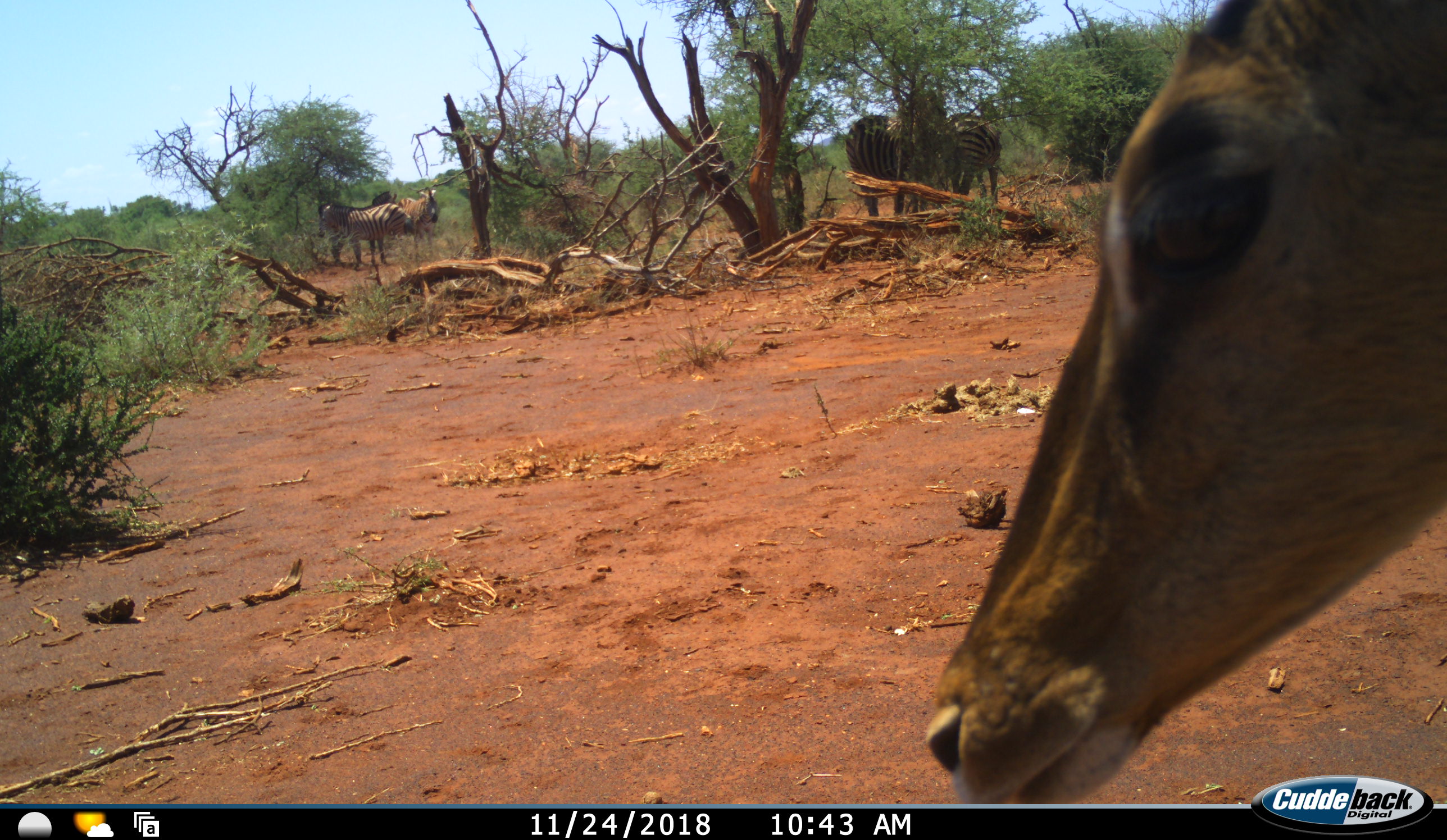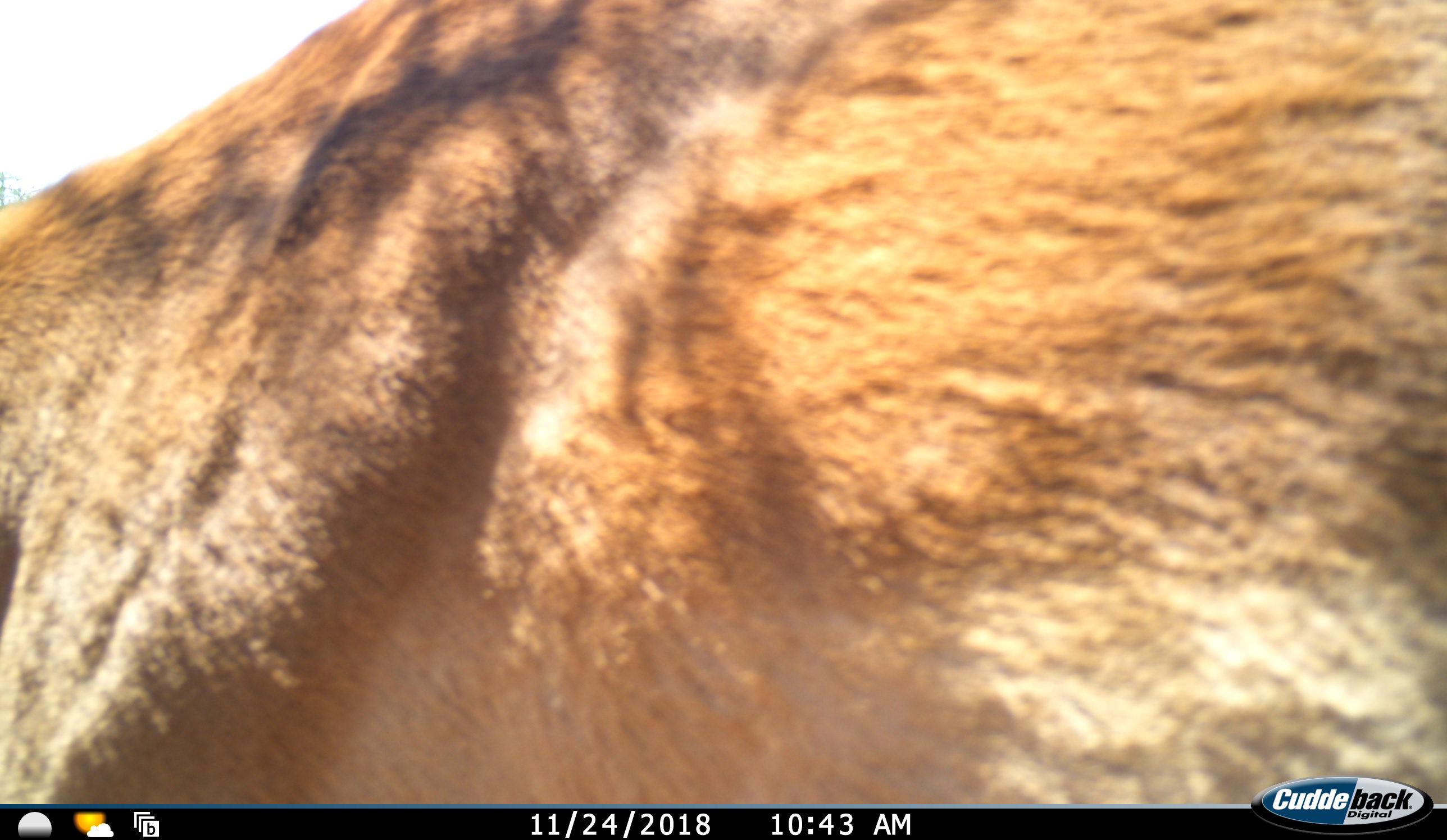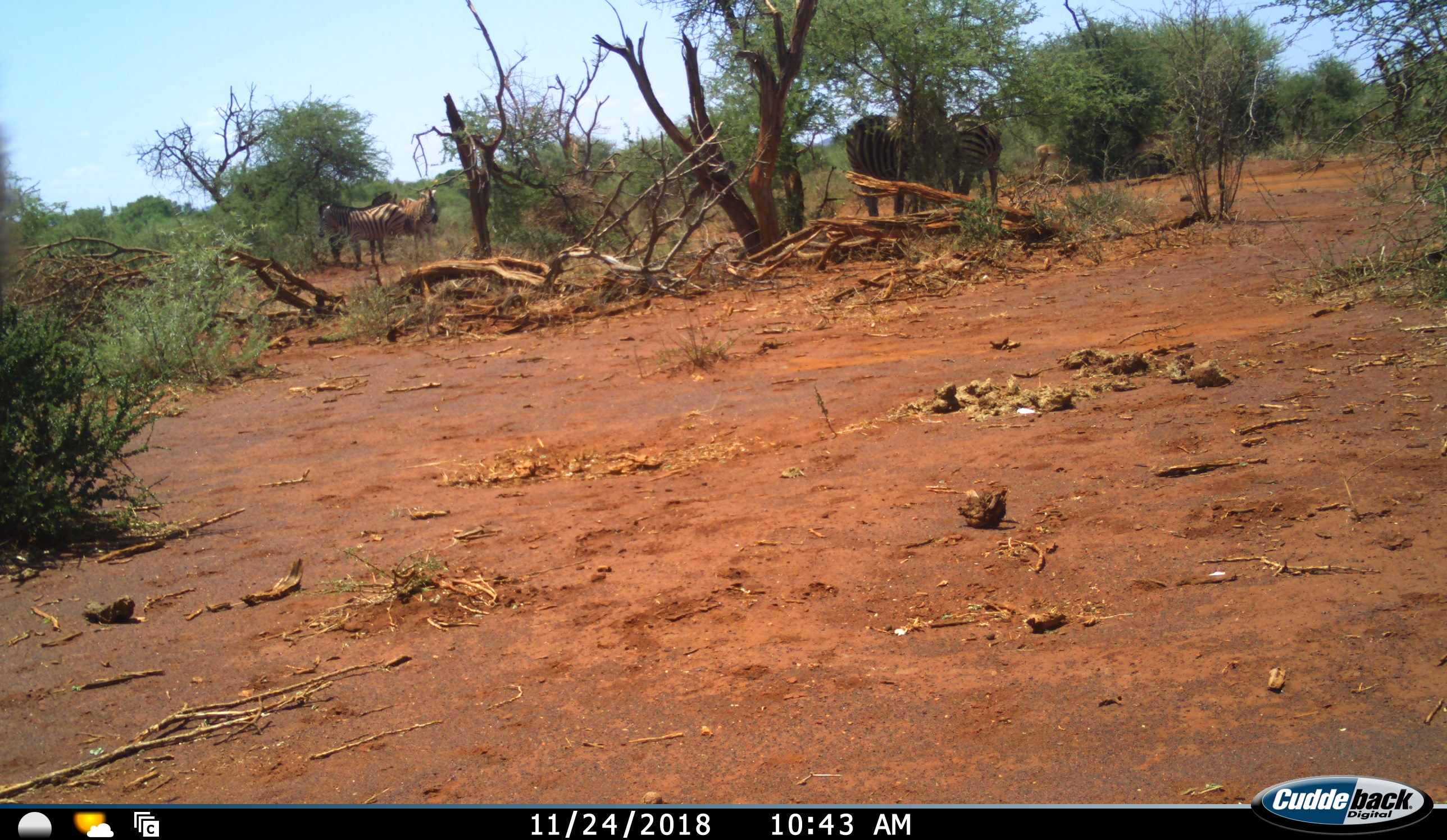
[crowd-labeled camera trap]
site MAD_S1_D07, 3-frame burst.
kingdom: Animalia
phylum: Chordata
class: Mammalia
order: Artiodactyla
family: Bovidae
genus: Aepyceros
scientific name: Aepyceros melampus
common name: impala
Impala (Aepyceros melampus), count 2. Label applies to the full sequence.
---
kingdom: Animalia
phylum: Chordata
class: Mammalia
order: Perissodactyla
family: Equidae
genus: Equus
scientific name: Equus quagga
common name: plains zebra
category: zebraplains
Zebraplains (plains zebra) (Equus quagga), count 5. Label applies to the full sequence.